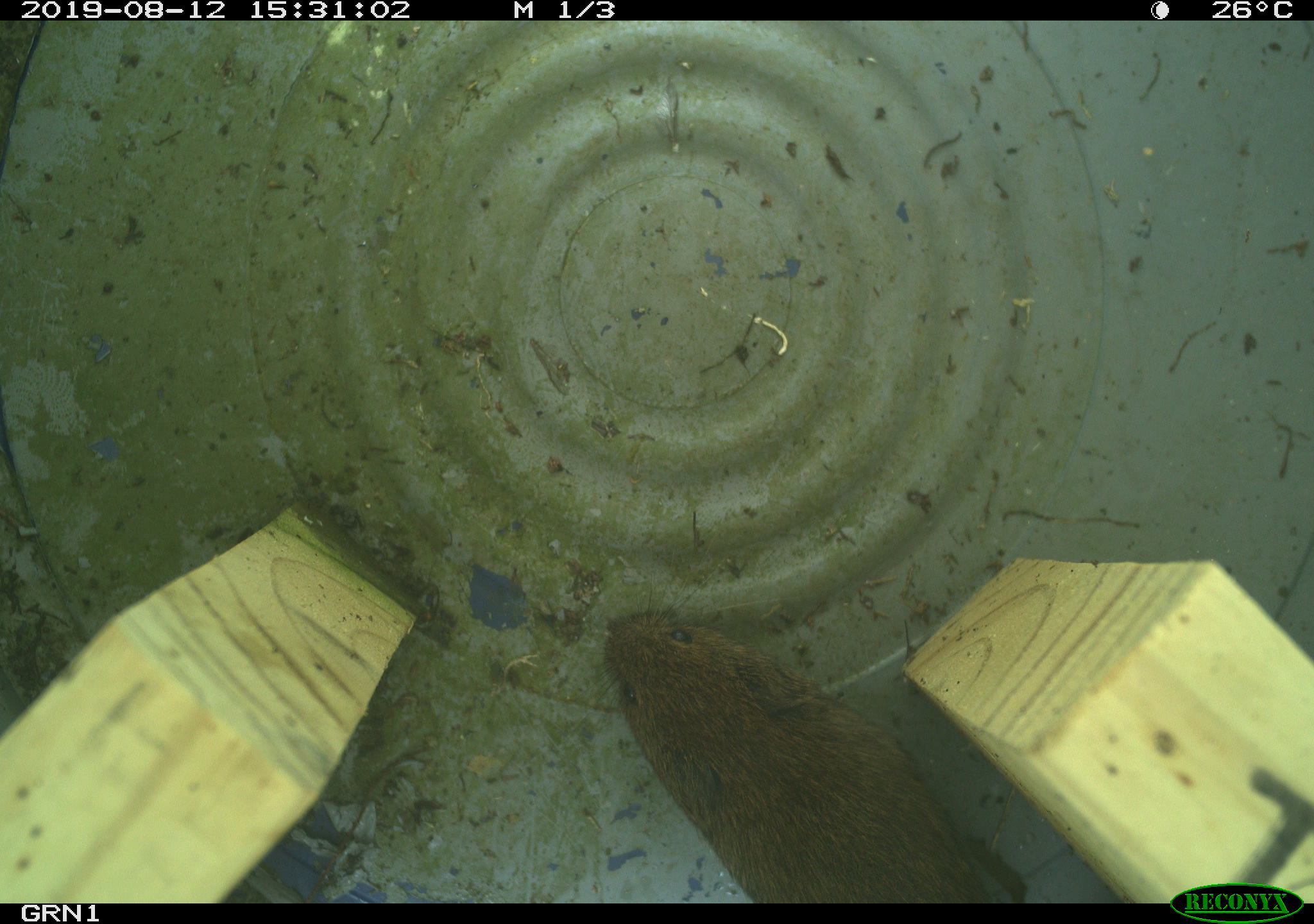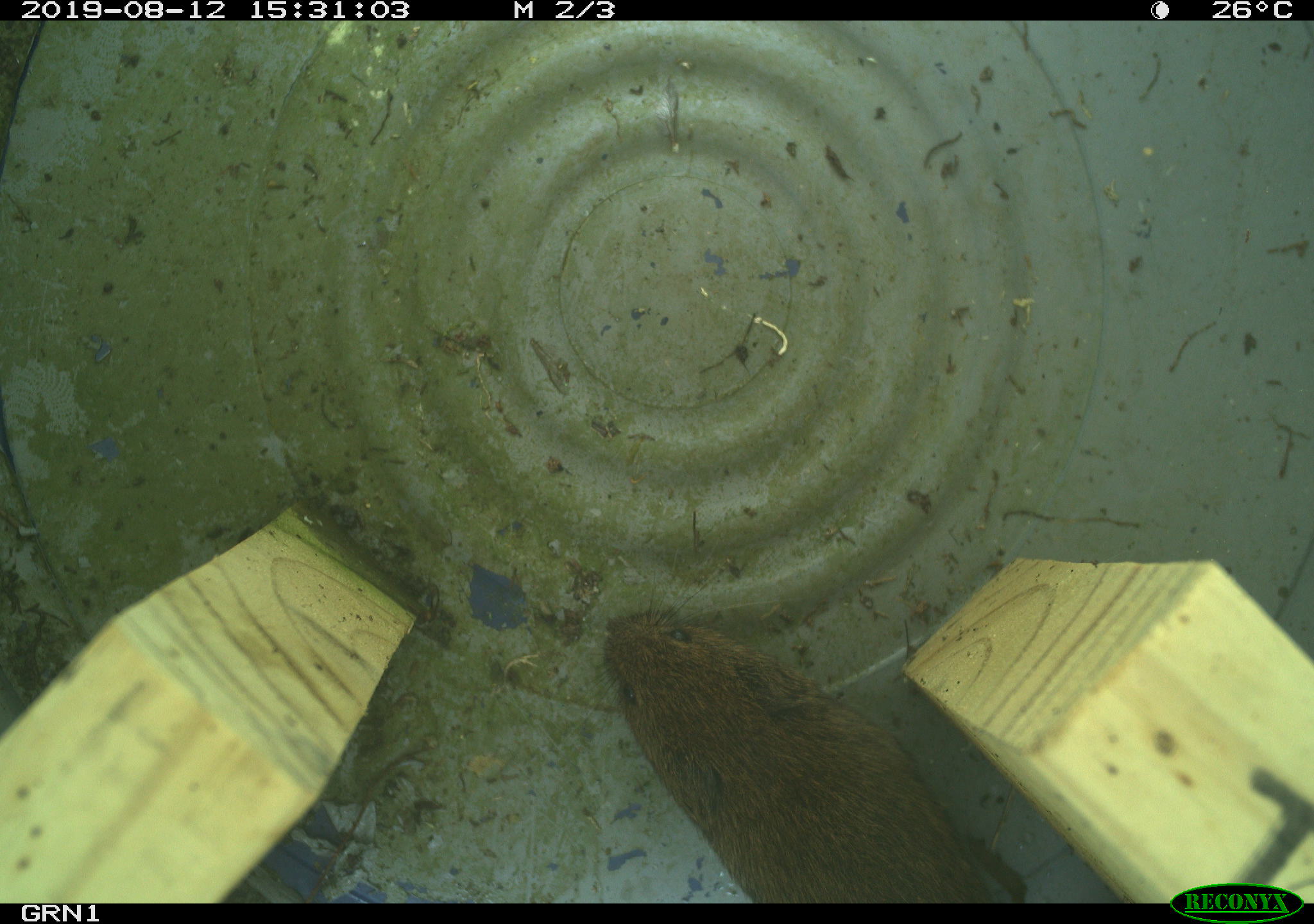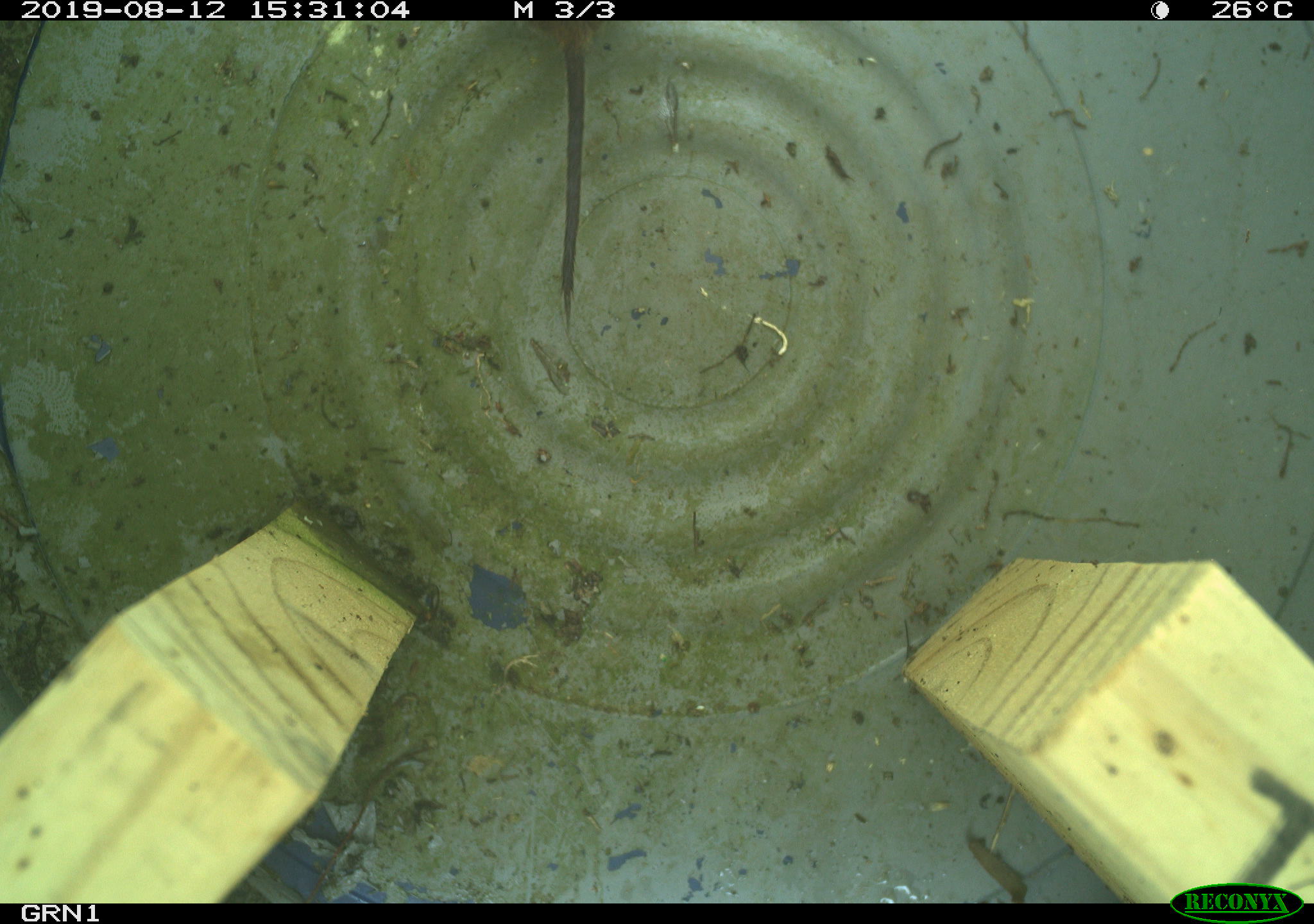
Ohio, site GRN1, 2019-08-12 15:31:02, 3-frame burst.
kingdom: Animalia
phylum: Chordata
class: Mammalia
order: Rodentia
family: Cricetidae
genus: Microtus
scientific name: Microtus pennsylvanicus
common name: meadow vole